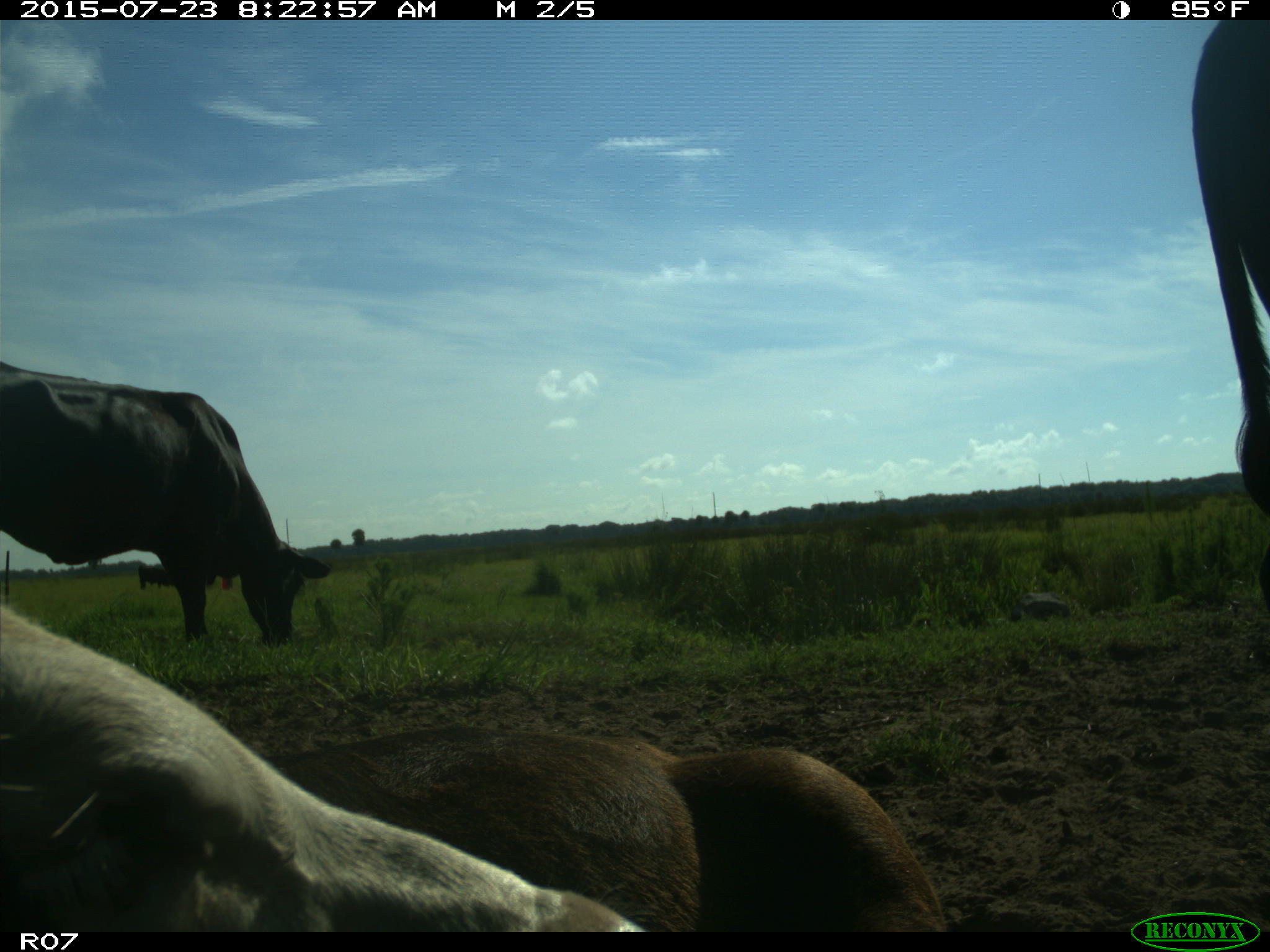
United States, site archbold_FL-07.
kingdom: Animalia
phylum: Chordata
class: Mammalia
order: Artiodactyla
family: Bovidae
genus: Bos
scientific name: Bos taurus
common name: domestic cow